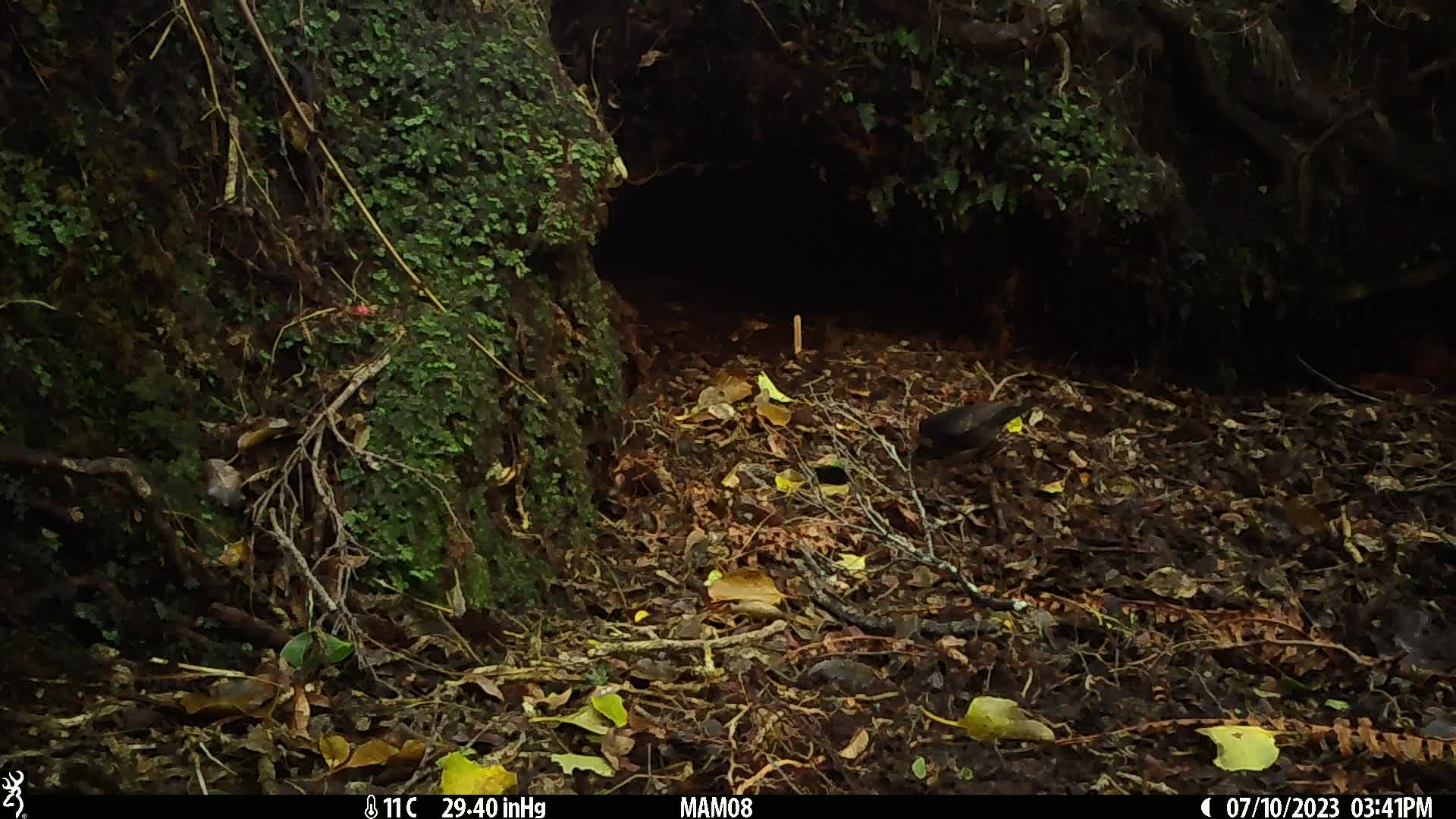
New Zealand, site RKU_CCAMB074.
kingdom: Animalia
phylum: Chordata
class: Aves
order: Passeriformes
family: Turdidae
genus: Turdus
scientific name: Turdus merula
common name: eurasian blackbird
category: blackbird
Blackbird (eurasian blackbird) (Turdus merula).